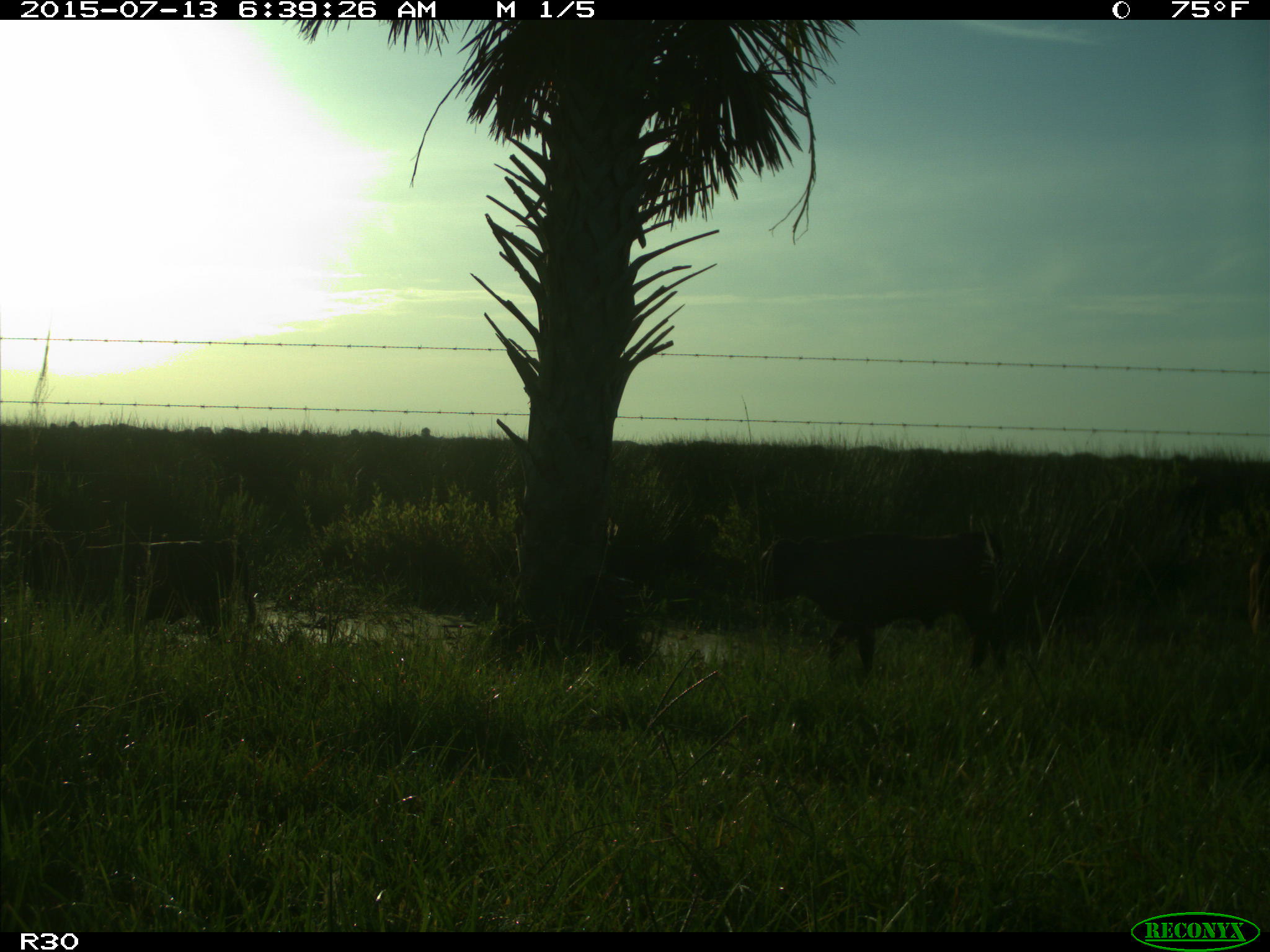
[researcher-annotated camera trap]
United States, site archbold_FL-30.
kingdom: Animalia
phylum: Chordata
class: Mammalia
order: Artiodactyla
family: Bovidae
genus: Bos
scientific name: Bos taurus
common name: domestic cow